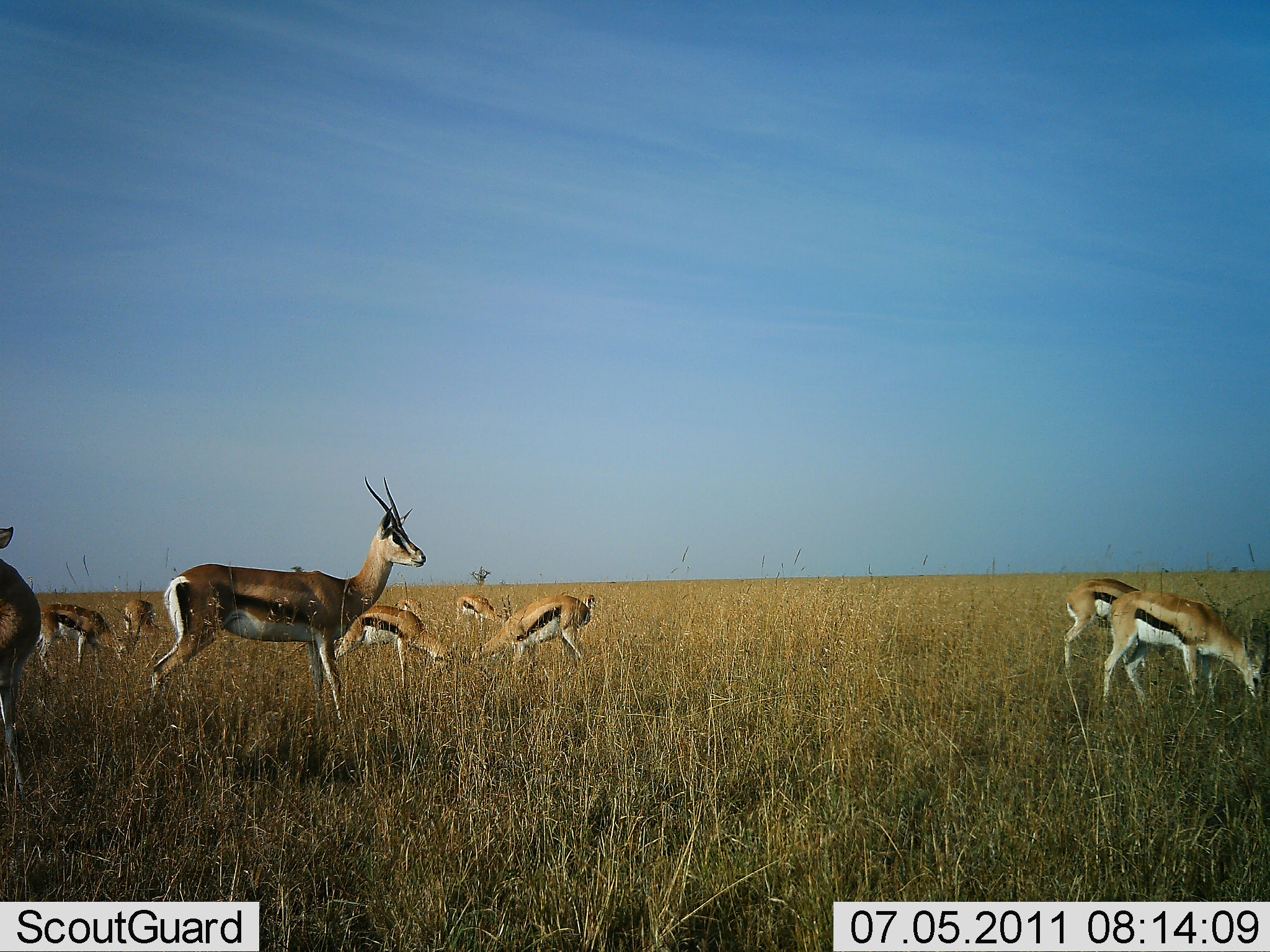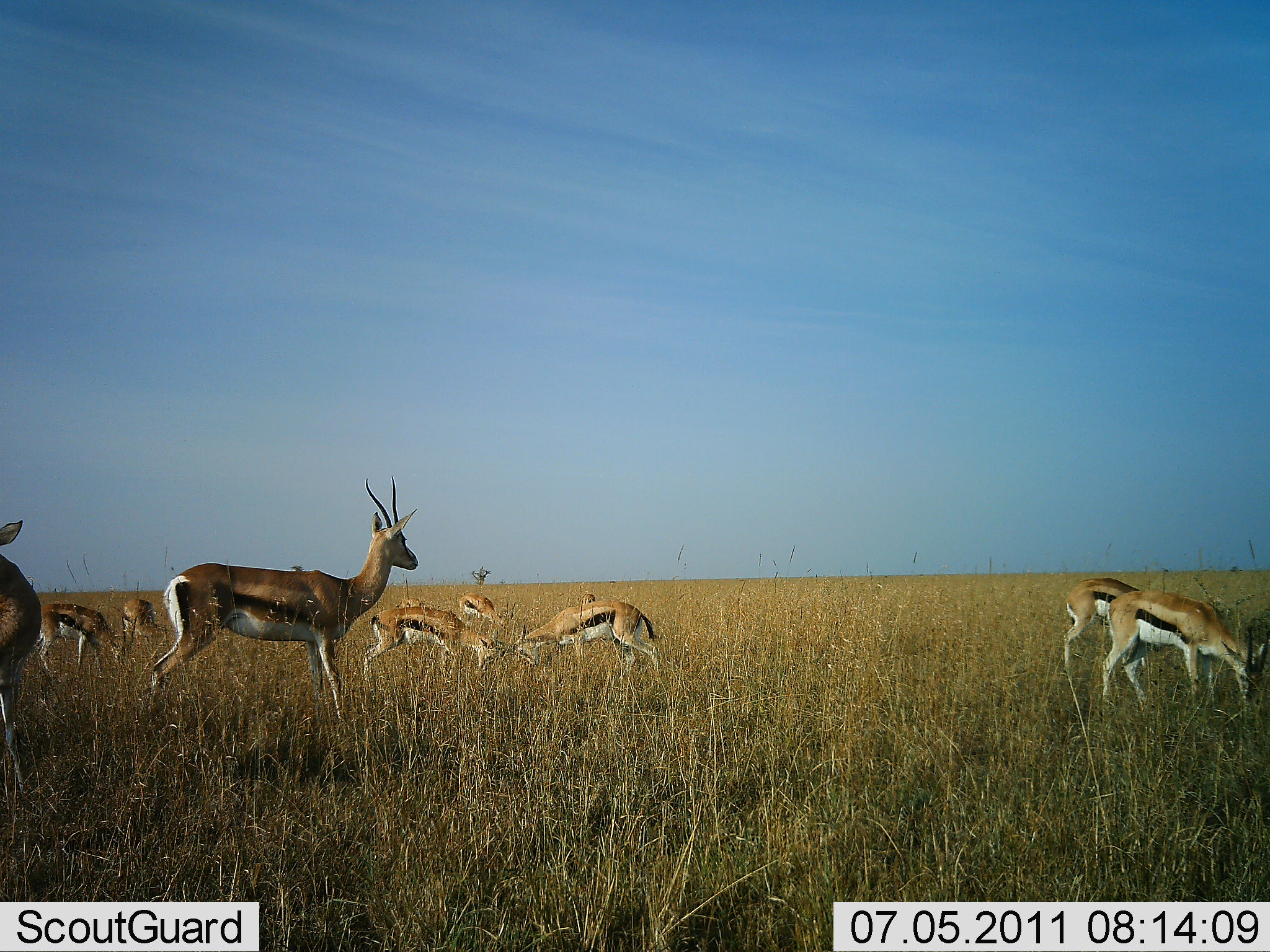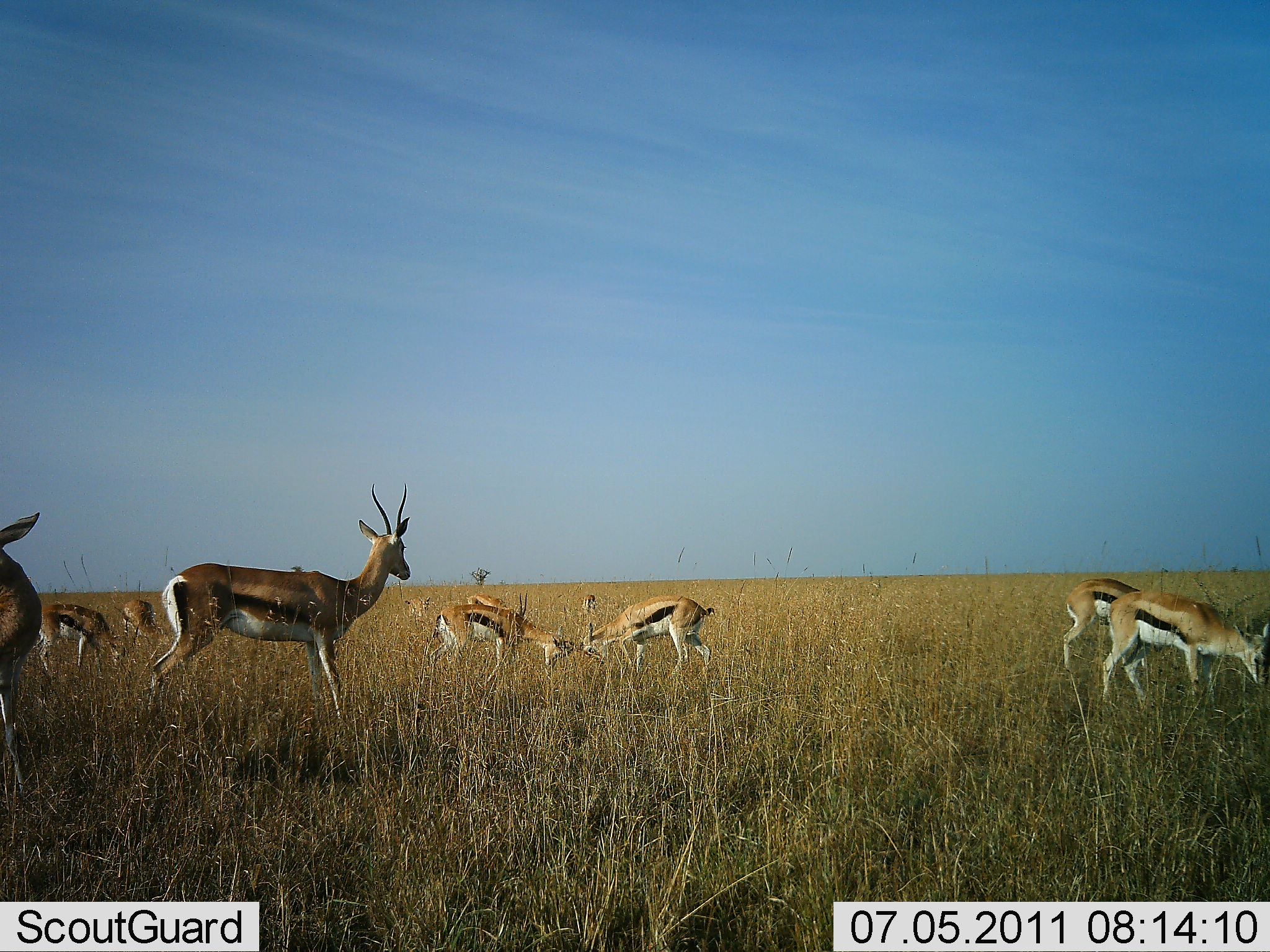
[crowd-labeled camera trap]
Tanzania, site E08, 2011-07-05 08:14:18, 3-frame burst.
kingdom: Animalia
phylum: Chordata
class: Mammalia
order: Artiodactyla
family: Bovidae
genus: Eudorcas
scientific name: Eudorcas thomsonii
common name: thomson's gazelle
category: gazellethomsons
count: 10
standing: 69%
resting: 0%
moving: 38%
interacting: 54%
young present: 8%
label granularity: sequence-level